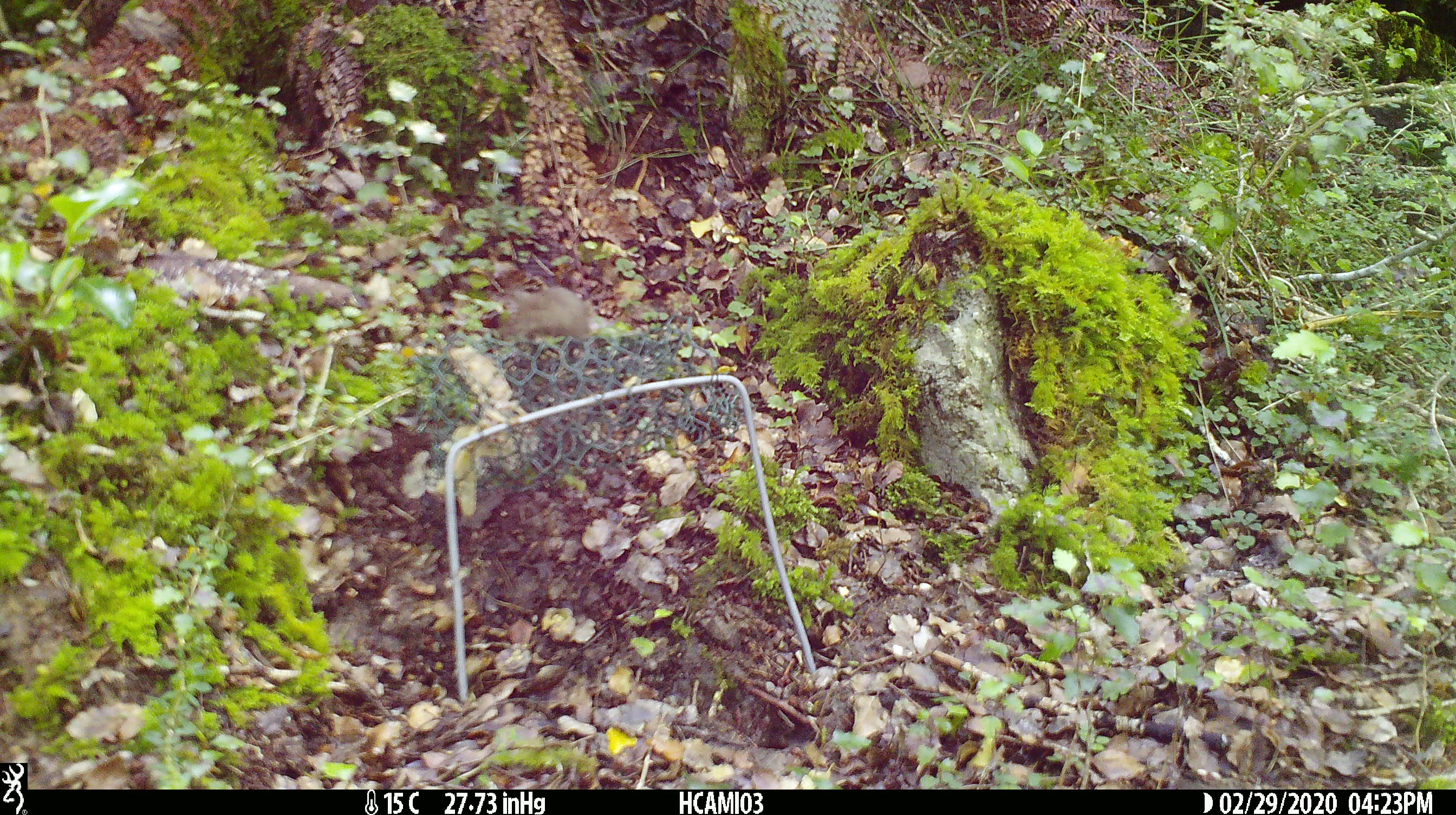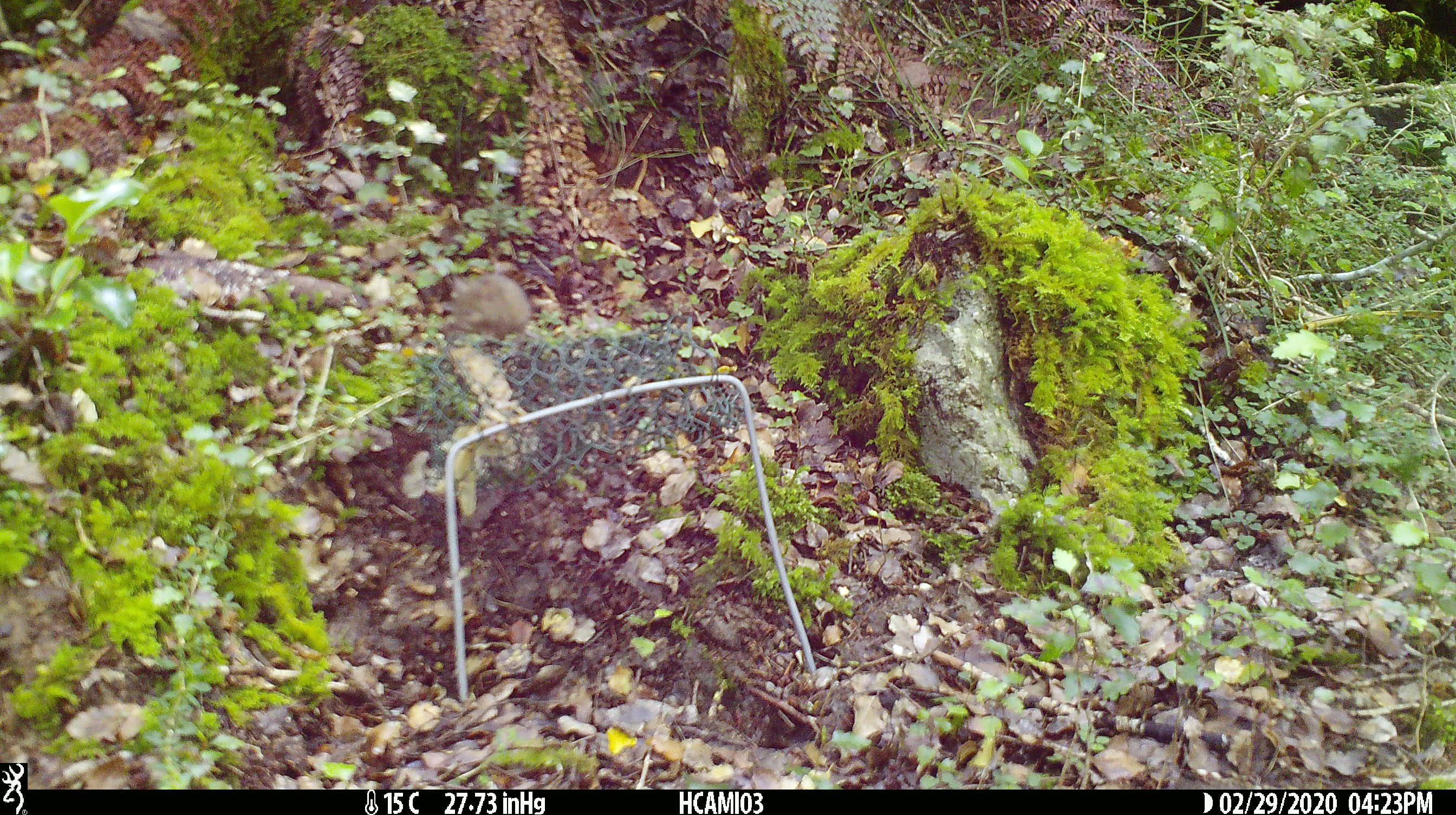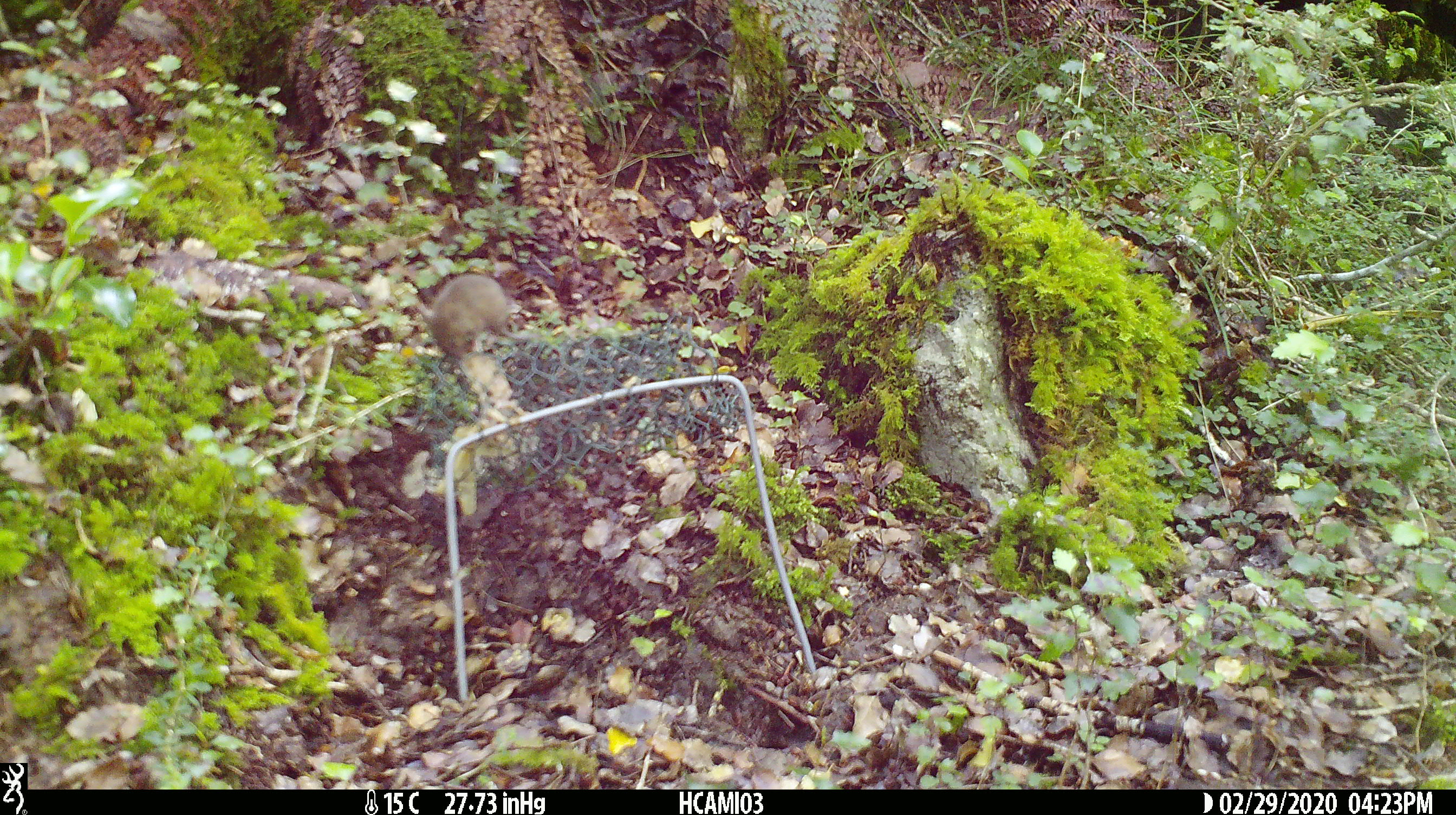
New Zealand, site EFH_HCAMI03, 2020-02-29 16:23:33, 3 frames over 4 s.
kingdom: Animalia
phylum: Chordata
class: Mammalia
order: Rodentia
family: Muridae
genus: Mus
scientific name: Mus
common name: mouse